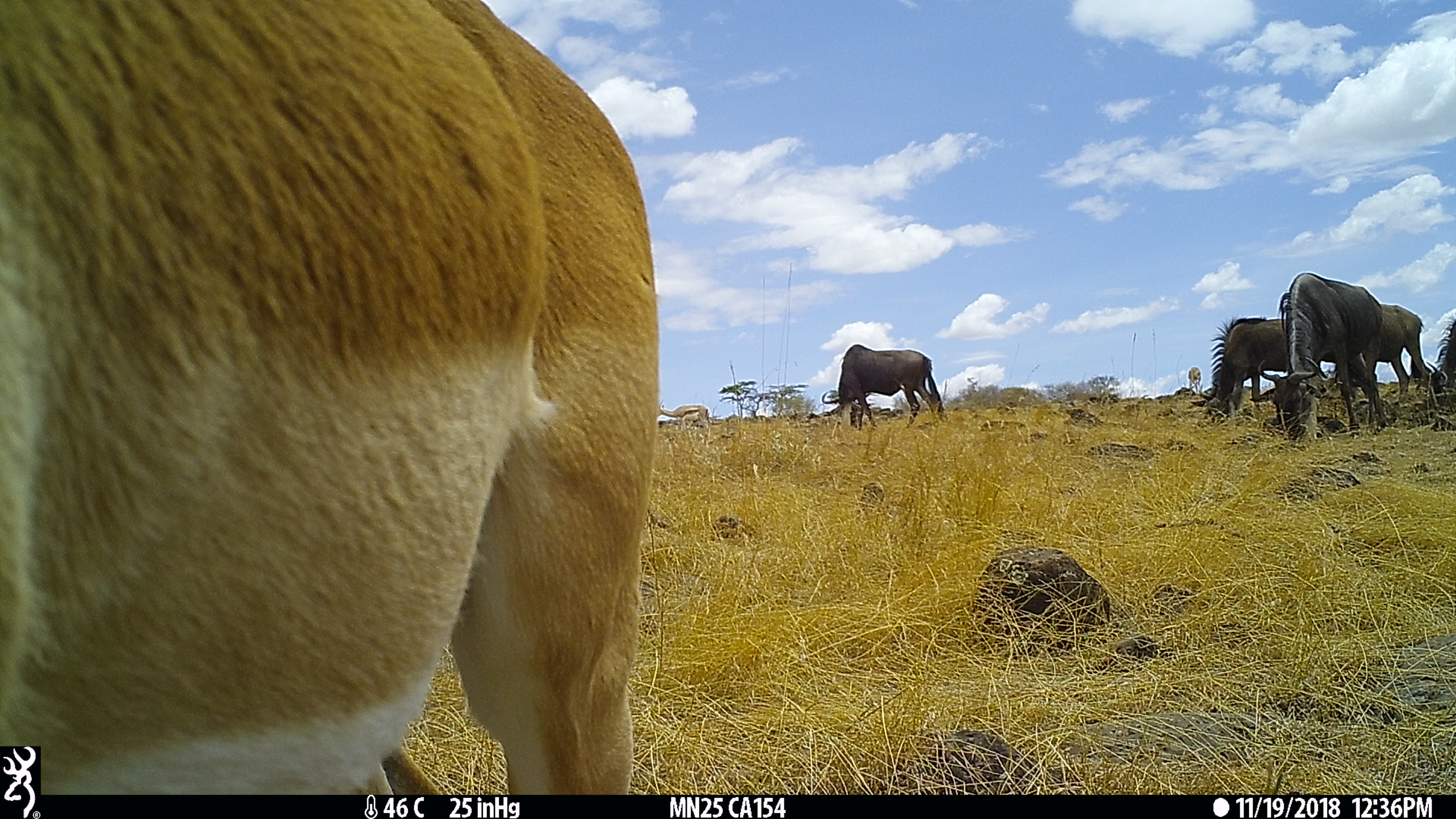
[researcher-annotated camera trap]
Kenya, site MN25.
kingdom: Animalia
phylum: Chordata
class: Mammalia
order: Artiodactyla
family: Bovidae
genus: Connochaetes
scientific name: Connochaetes taurinus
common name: blue wildebeest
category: wildebeest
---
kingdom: Animalia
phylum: Chordata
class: Mammalia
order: Artiodactyla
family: Bovidae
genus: Aepyceros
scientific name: Aepyceros melampus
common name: impala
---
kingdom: Animalia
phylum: Chordata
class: Mammalia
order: Artiodactyla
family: Bovidae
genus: Nanger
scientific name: Nanger granti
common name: grant's gazelle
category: gazelle grants